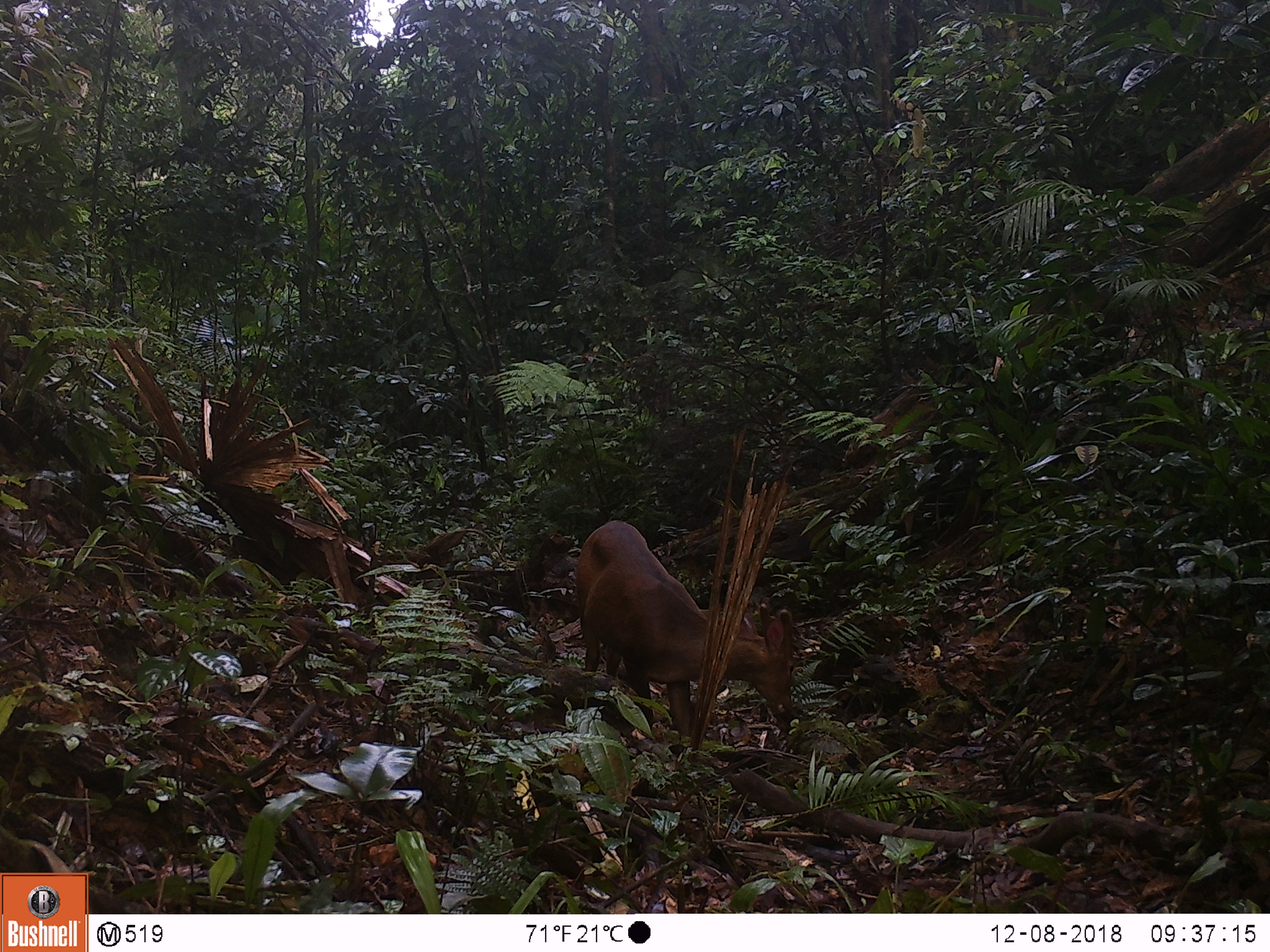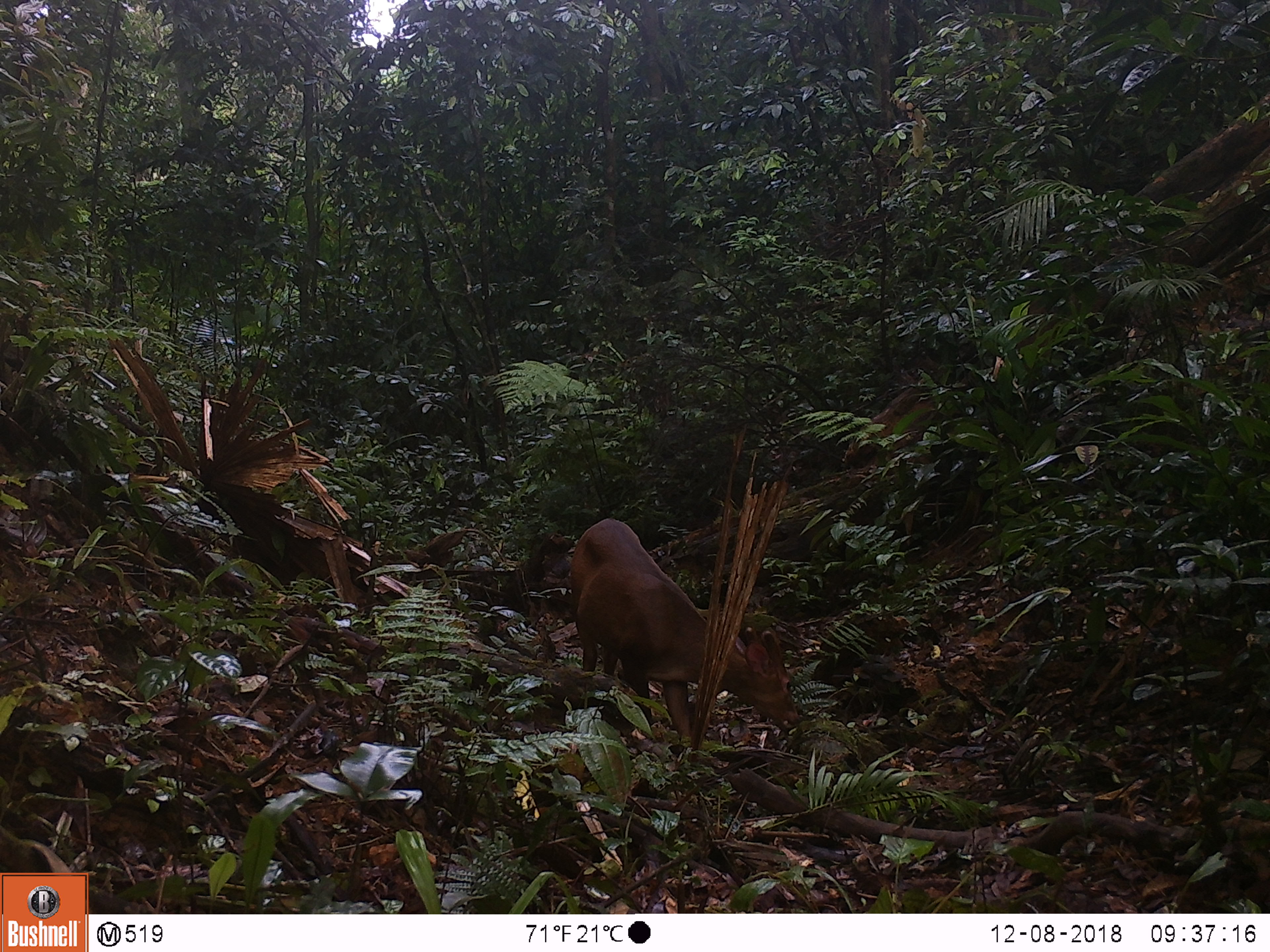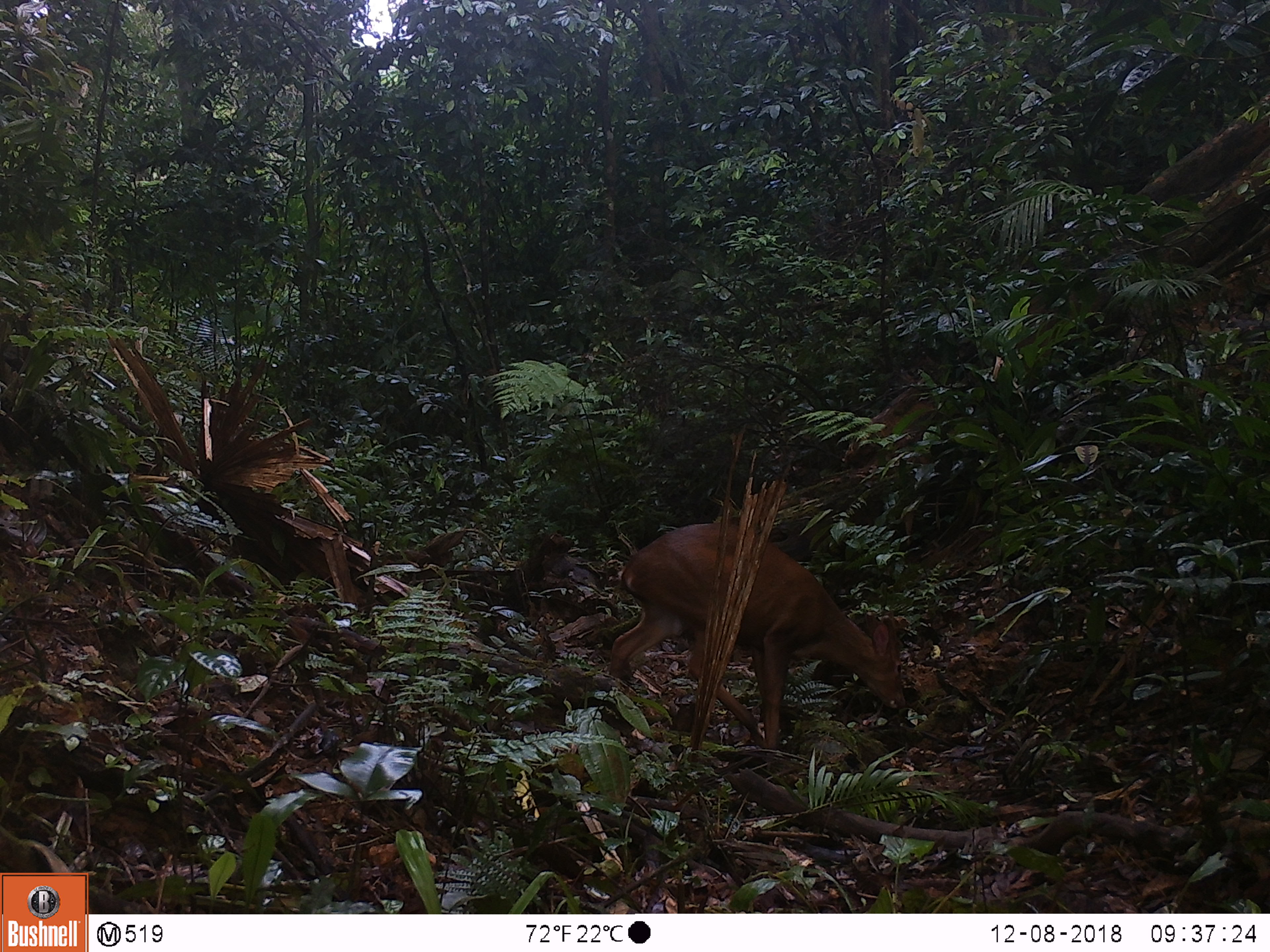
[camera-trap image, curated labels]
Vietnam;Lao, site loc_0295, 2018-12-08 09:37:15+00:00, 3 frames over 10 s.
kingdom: Animalia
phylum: Chordata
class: Mammalia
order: Artiodactyla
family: Cervidae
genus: Muntiacus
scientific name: Muntiacus vuquangensis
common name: large-antlered muntjac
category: large antlered muntjac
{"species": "large antlered muntjac (large-antlered muntjac) (Muntiacus vuquangensis)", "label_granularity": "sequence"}